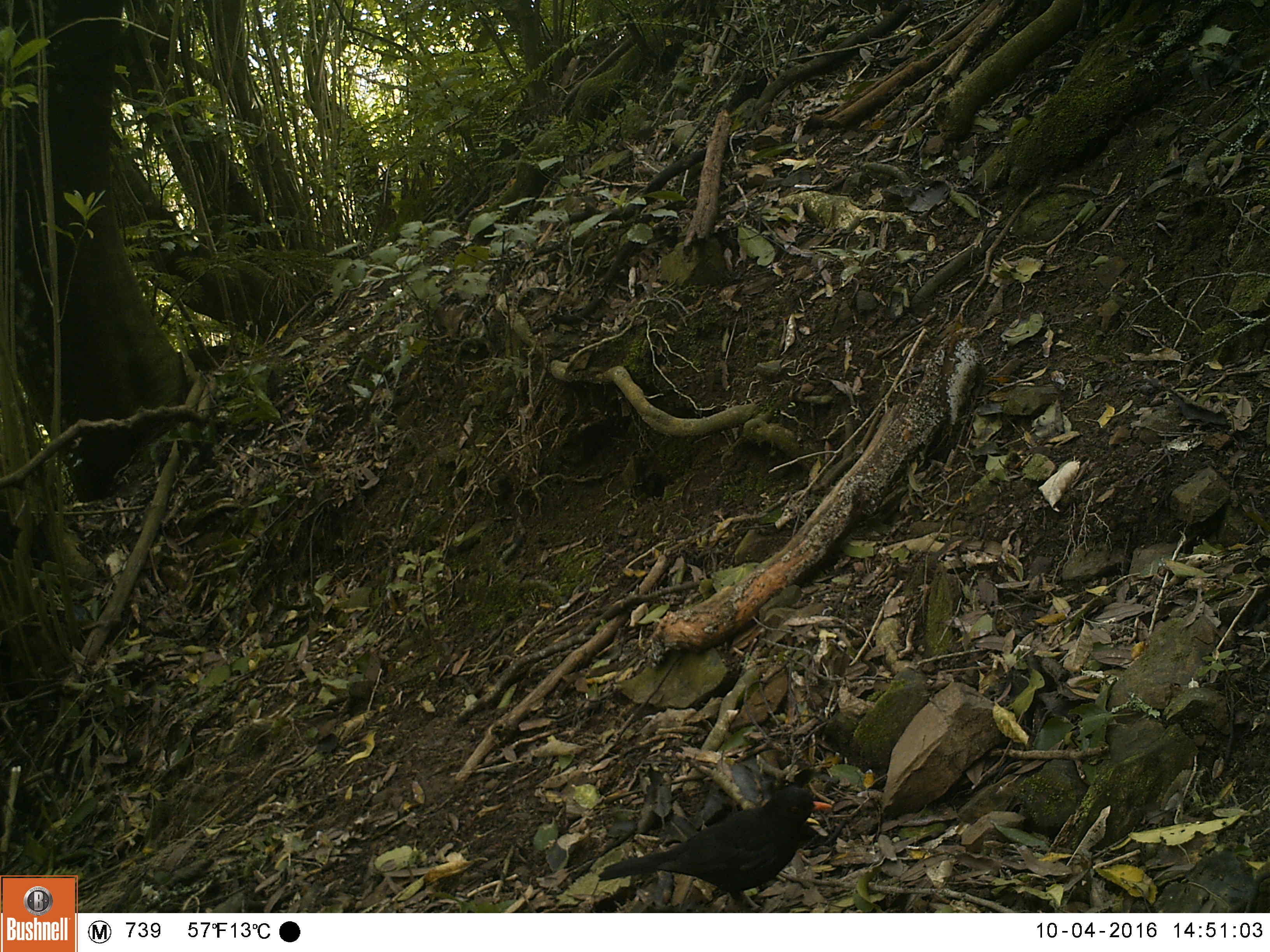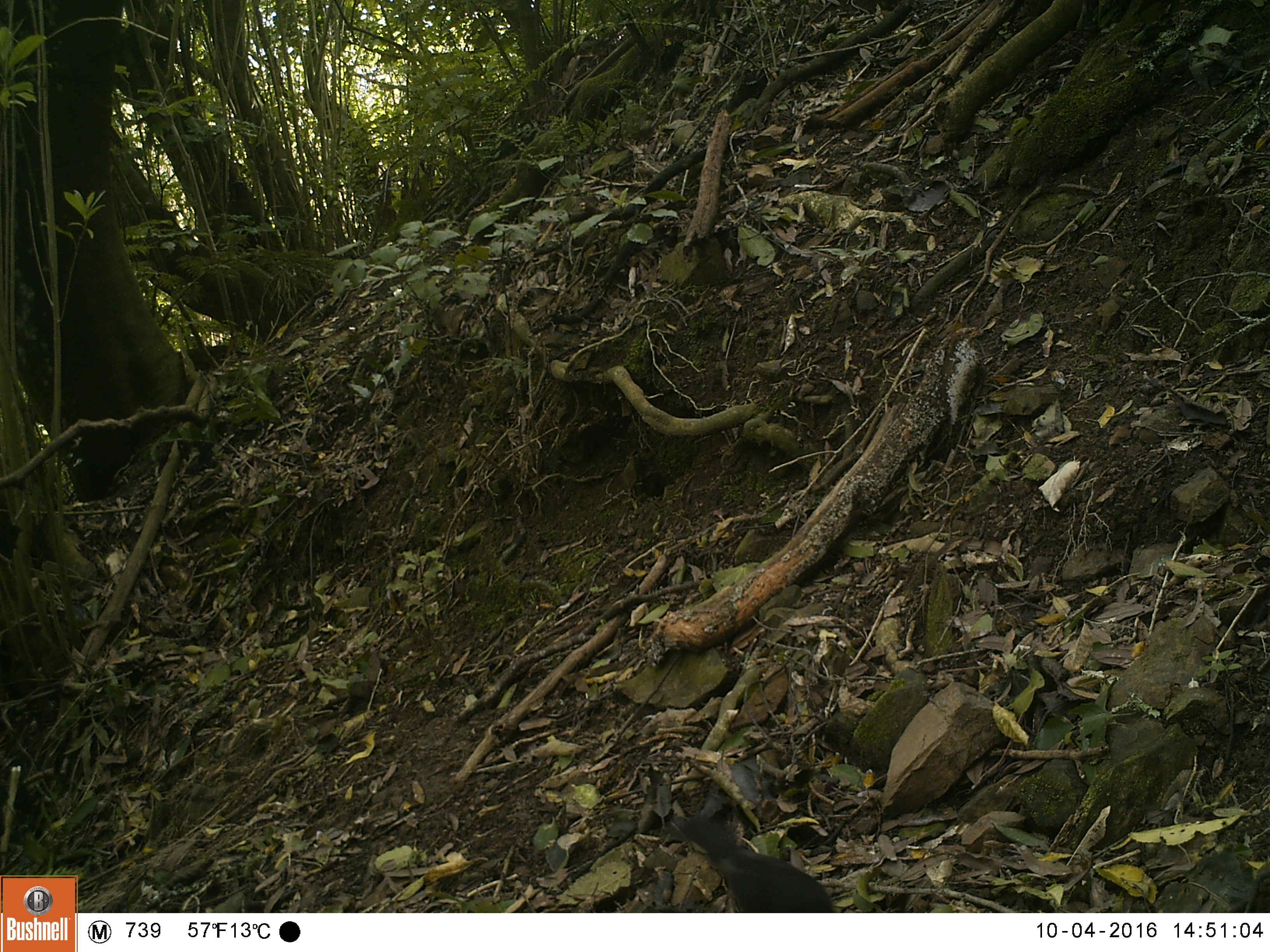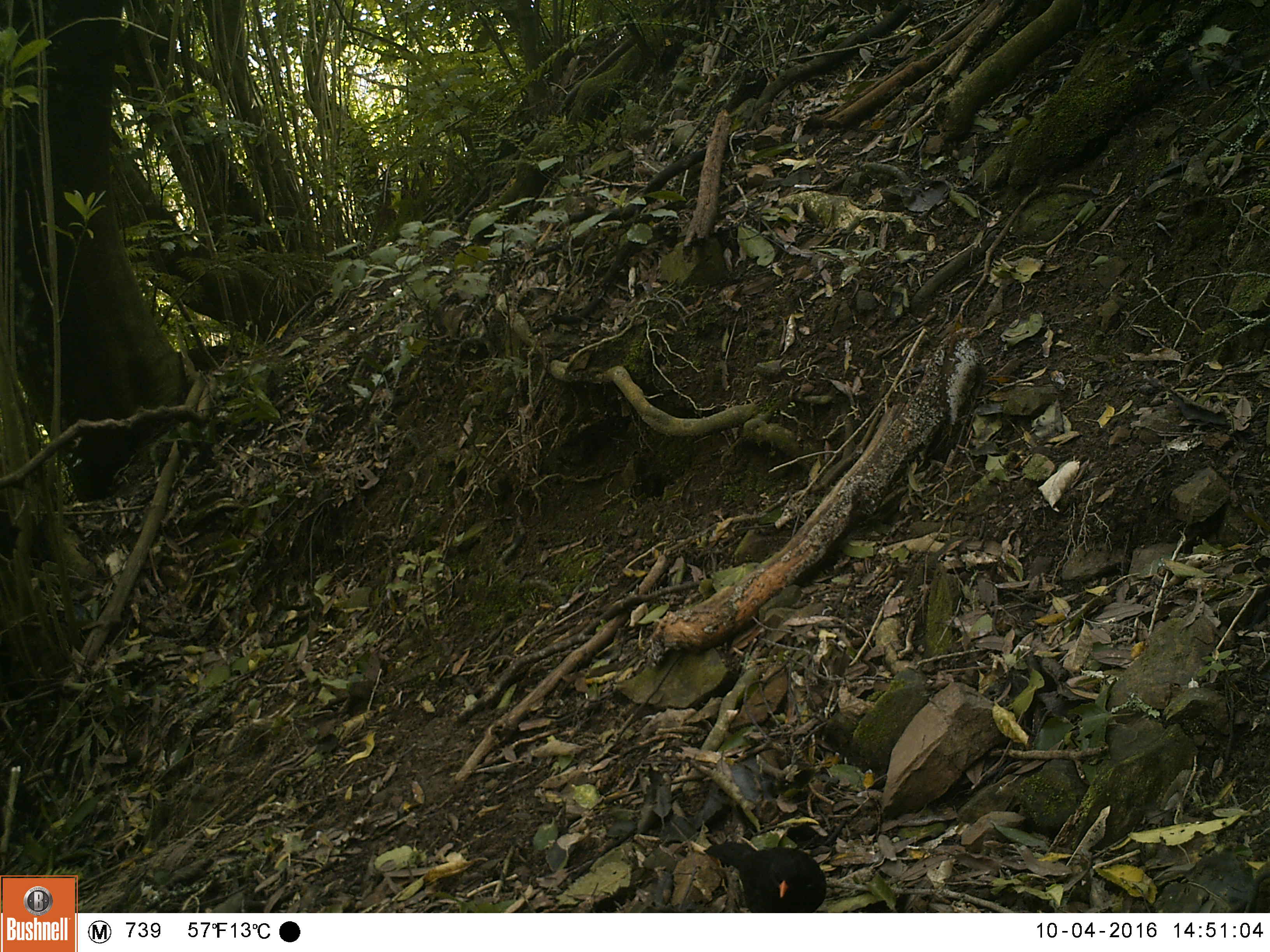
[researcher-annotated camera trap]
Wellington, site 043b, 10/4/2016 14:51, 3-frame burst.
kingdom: Animalia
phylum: Chordata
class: Aves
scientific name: Aves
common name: bird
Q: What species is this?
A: Bird (Aves).